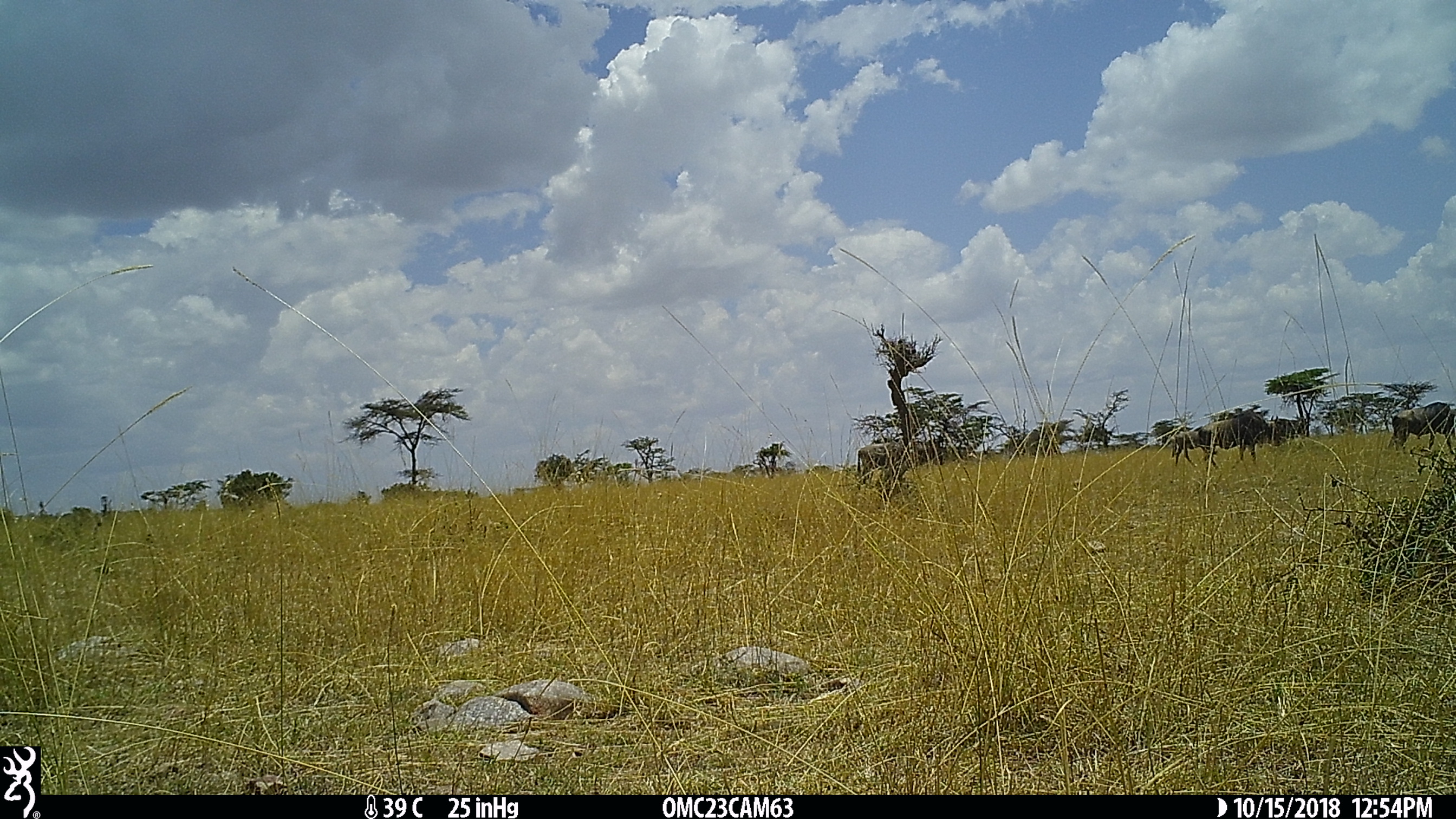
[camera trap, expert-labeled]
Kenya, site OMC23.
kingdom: Animalia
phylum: Chordata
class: Mammalia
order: Artiodactyla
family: Bovidae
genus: Connochaetes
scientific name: Connochaetes taurinus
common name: blue wildebeest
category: wildebeest